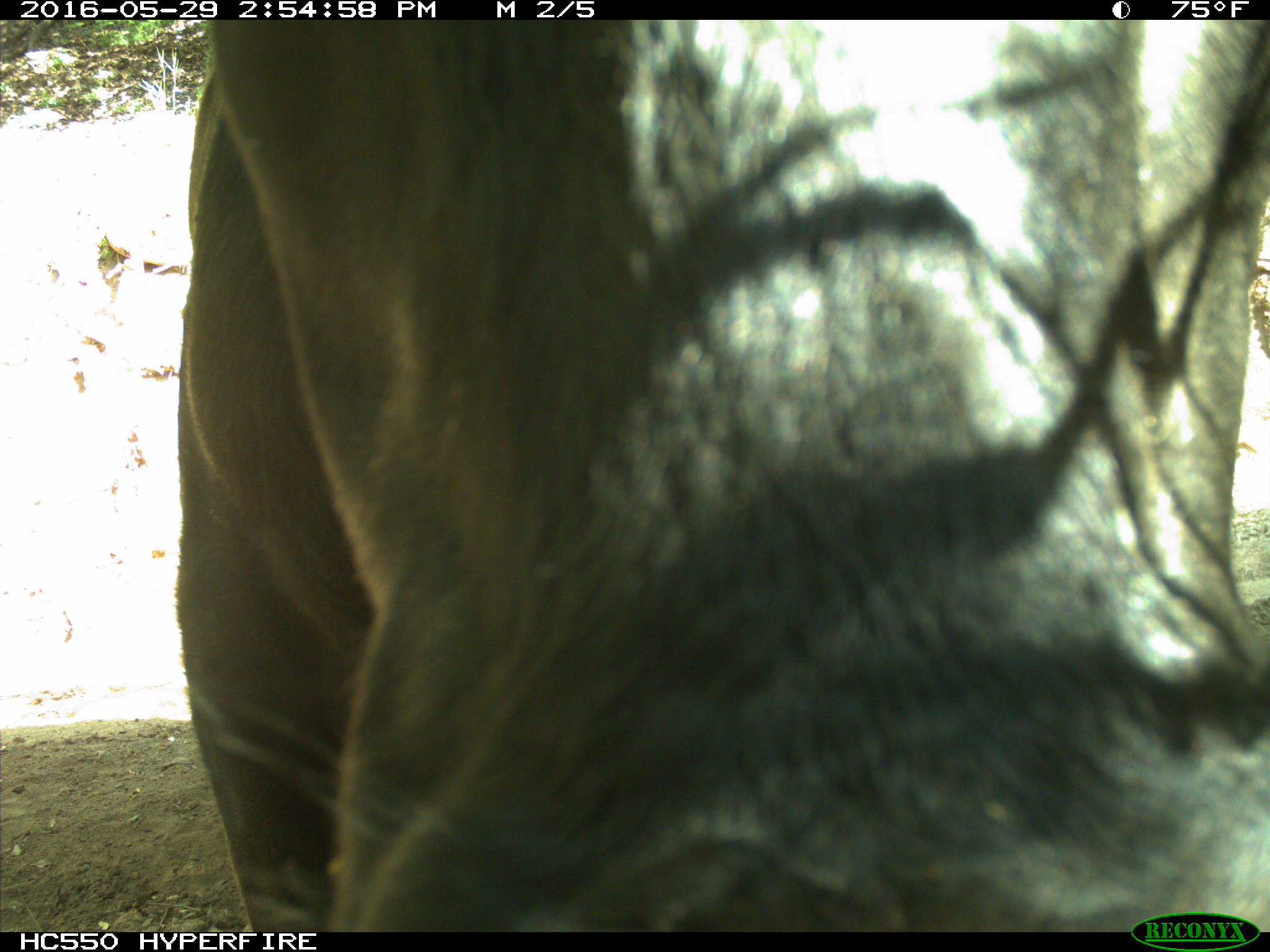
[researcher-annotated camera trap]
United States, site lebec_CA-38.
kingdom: Animalia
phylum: Chordata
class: Mammalia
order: Artiodactyla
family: Bovidae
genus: Bos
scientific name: Bos taurus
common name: domestic cow